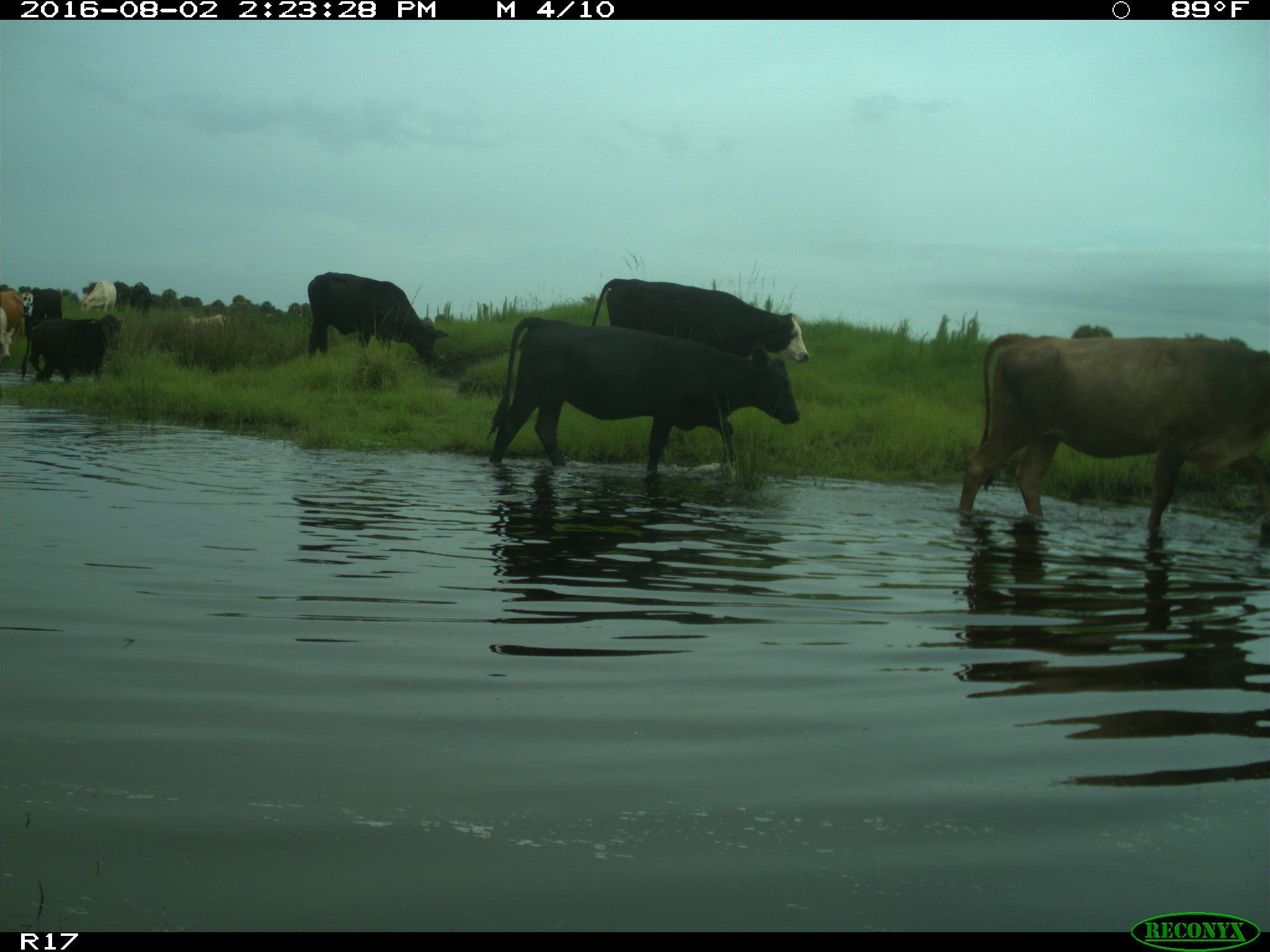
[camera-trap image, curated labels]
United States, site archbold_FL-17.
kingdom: Animalia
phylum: Chordata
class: Mammalia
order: Artiodactyla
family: Bovidae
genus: Bos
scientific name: Bos taurus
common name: domestic cow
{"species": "Bos taurus (domestic cow)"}